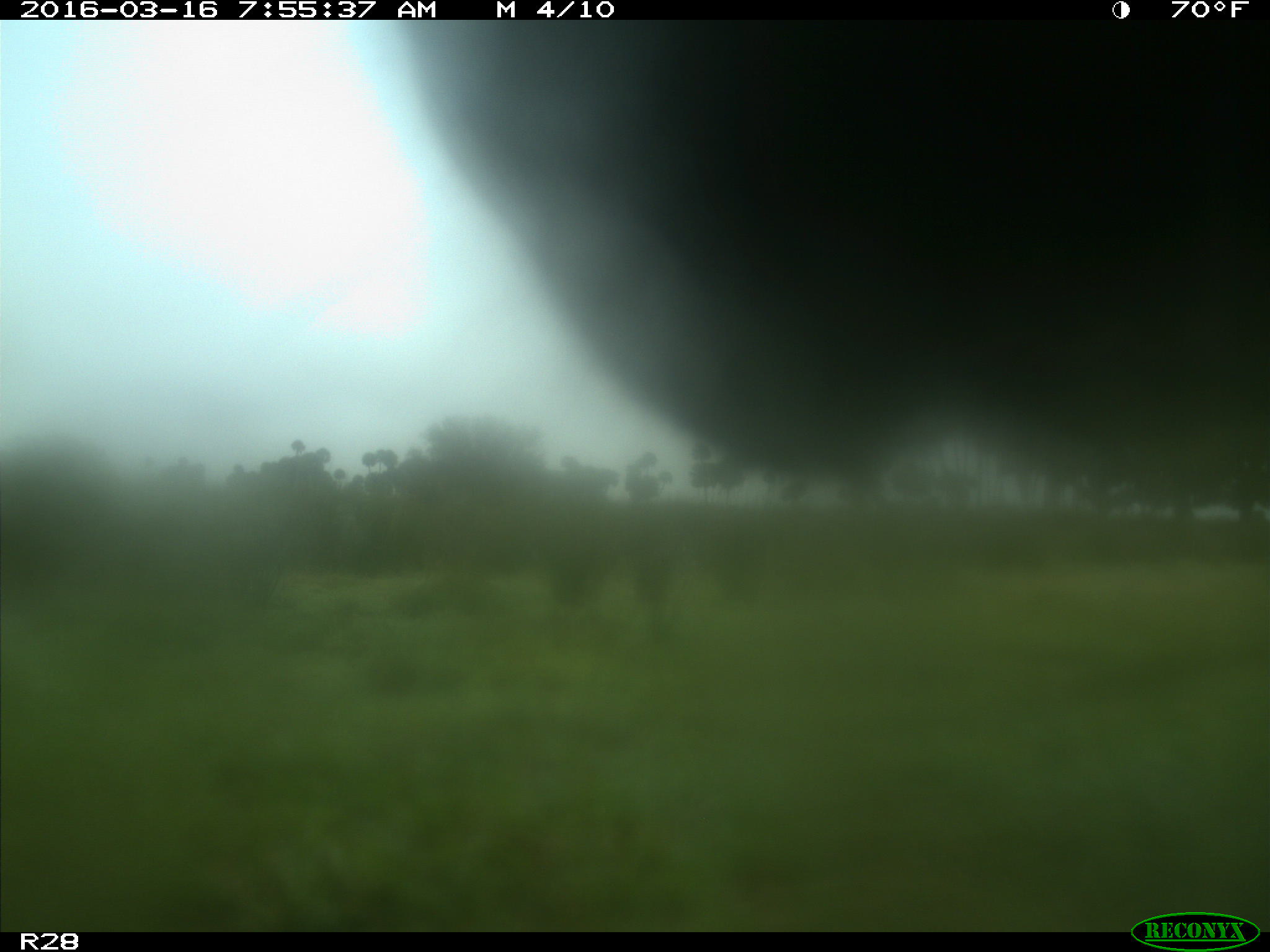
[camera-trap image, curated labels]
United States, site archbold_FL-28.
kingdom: Animalia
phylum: Chordata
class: Mammalia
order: Artiodactyla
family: Bovidae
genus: Bos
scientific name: Bos taurus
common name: domestic cow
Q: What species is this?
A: Bos taurus (domestic cow).